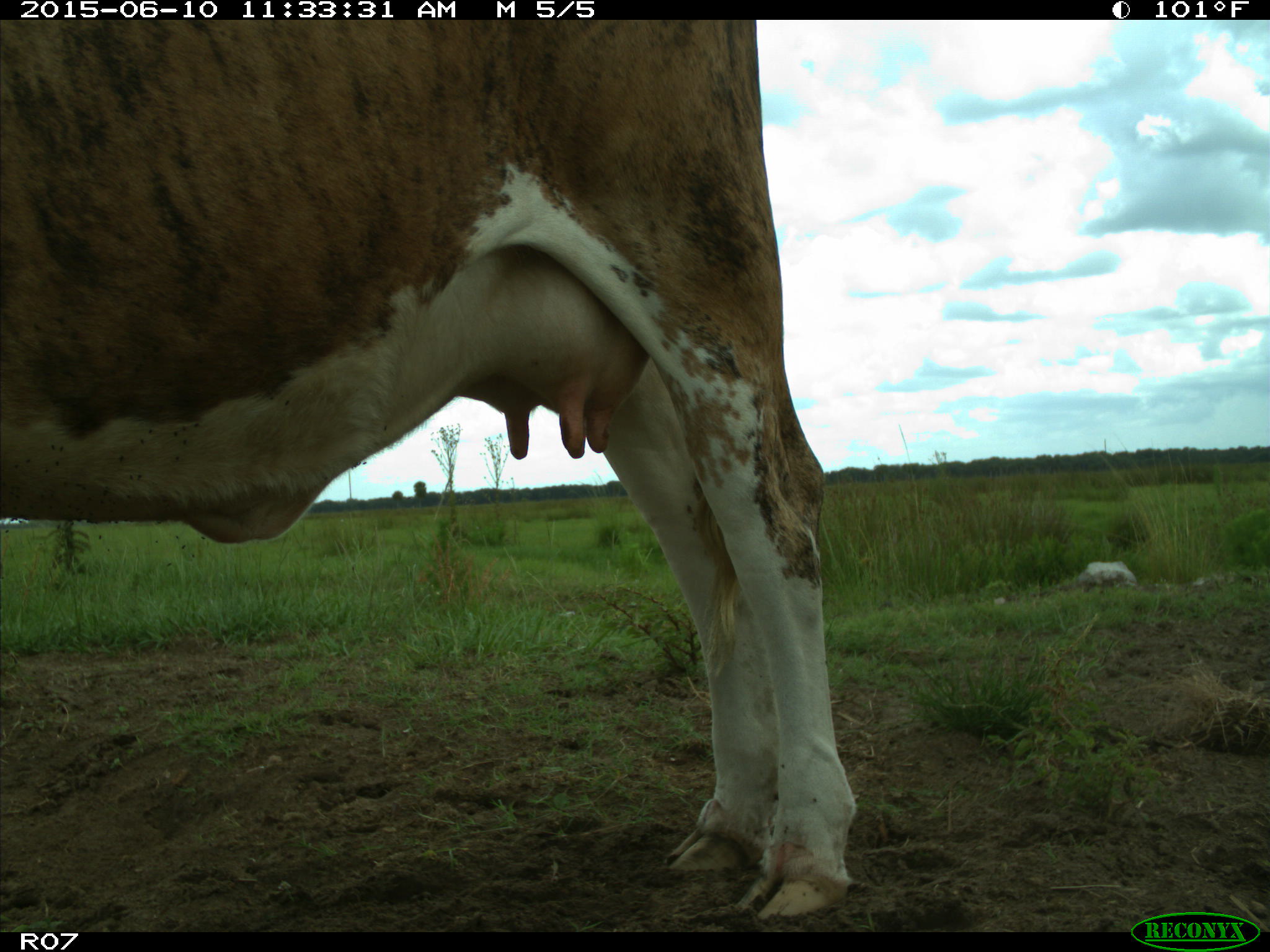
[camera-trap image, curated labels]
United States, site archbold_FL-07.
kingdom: Animalia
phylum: Chordata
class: Mammalia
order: Artiodactyla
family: Bovidae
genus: Bos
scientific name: Bos taurus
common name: domestic cow